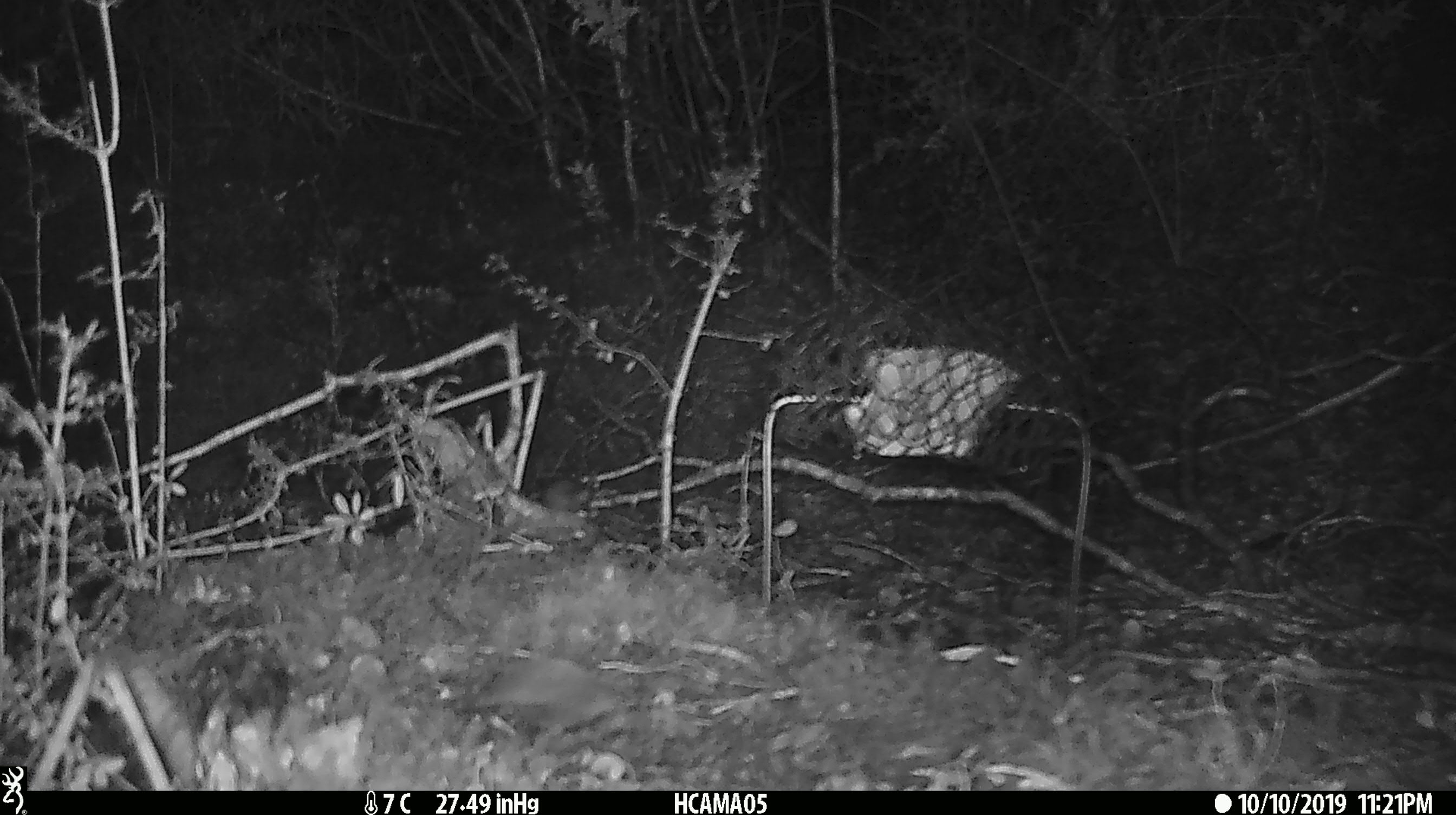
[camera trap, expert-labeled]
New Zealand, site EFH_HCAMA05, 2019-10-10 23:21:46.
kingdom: Animalia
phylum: Chordata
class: Mammalia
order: Rodentia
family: Muridae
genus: Mus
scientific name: Mus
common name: mouse